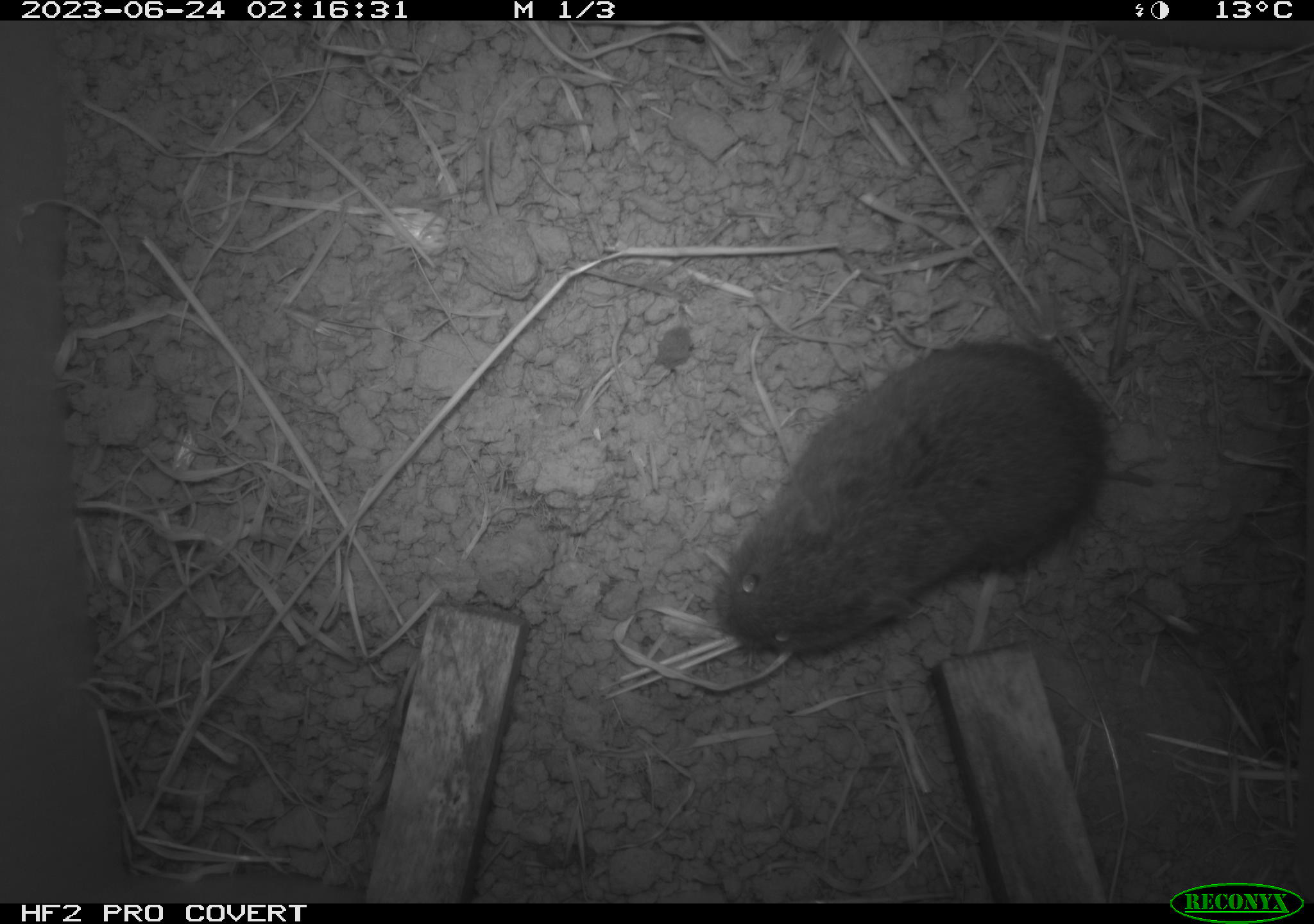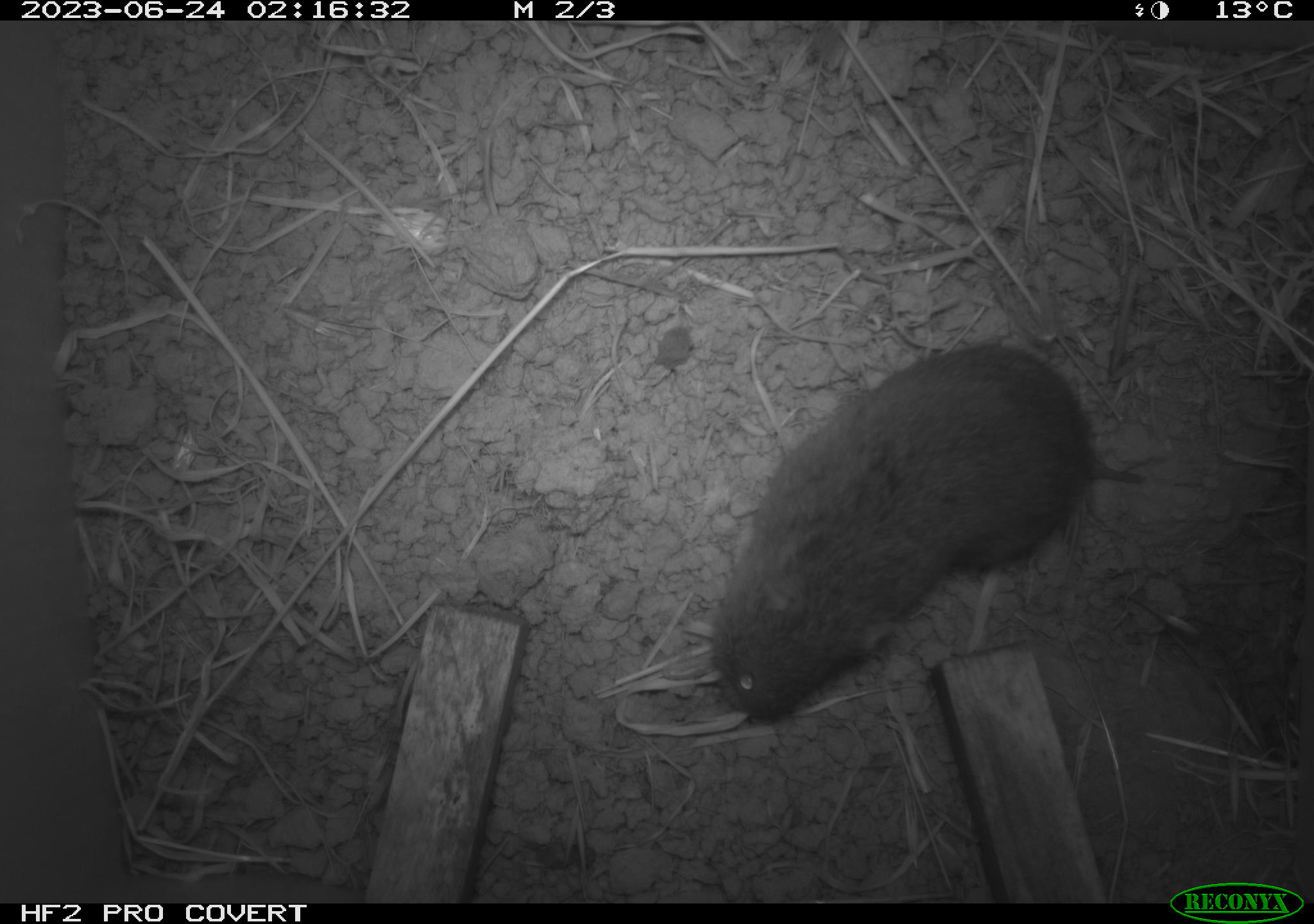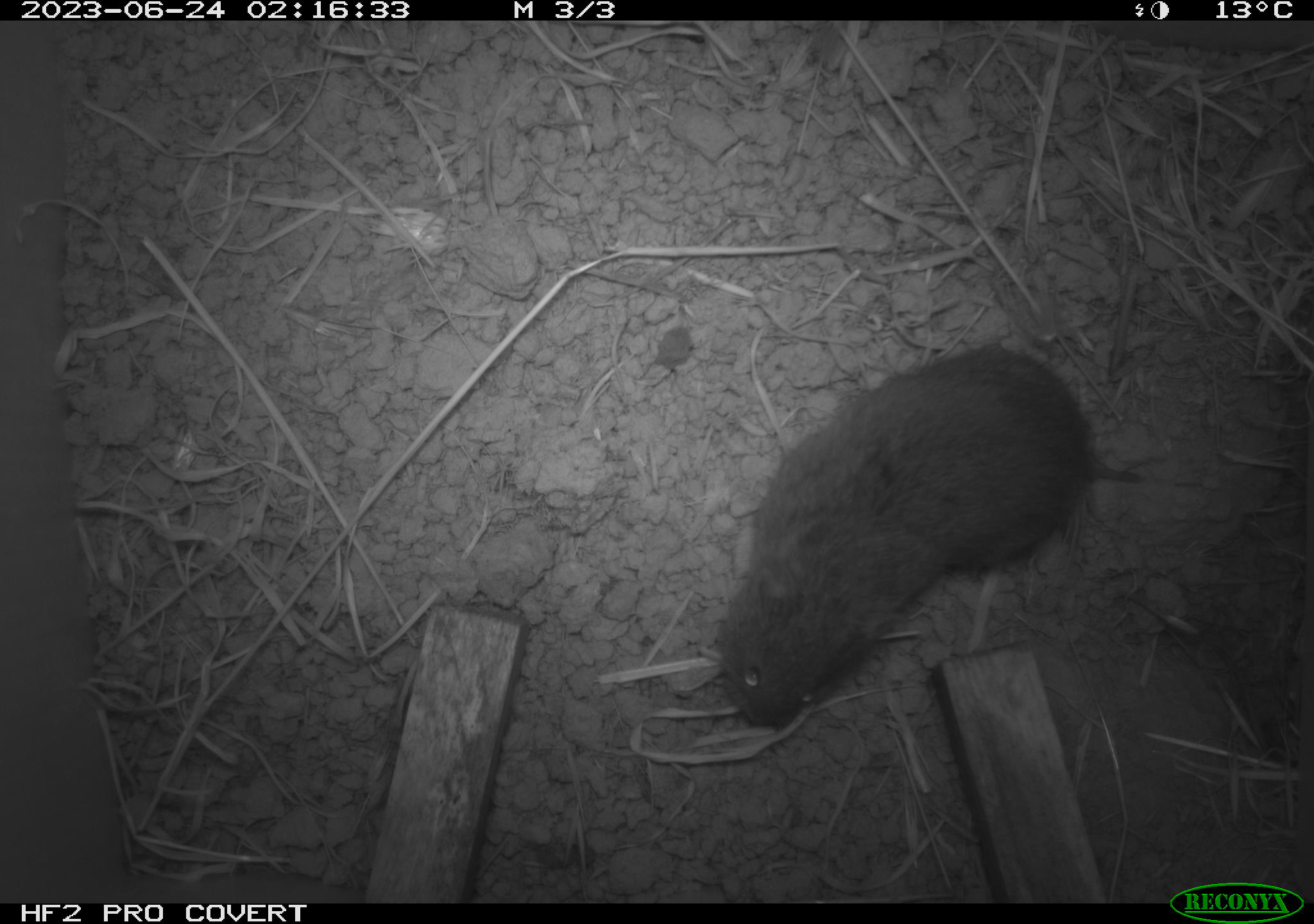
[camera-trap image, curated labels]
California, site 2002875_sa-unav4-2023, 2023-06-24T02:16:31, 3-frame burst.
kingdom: Animalia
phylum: Chordata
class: Mammalia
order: Rodentia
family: Cricetidae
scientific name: Arvicolinae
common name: voles, lemmings, and muskrats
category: arvicolinae subfamily